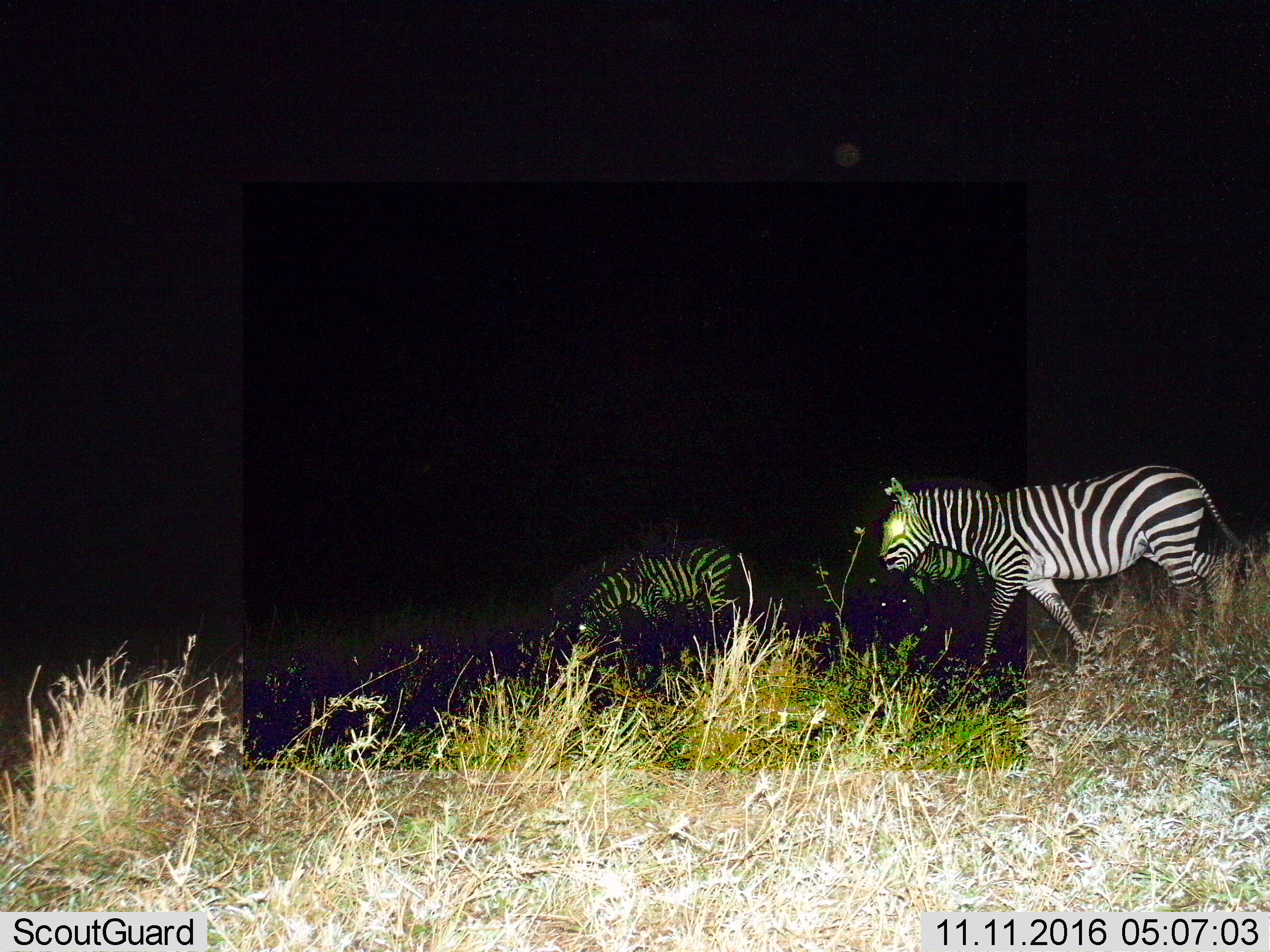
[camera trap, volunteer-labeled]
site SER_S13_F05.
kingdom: Animalia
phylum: Chordata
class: Mammalia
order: Perissodactyla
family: Equidae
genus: Equus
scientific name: Equus quagga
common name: plains zebra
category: zebraplains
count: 3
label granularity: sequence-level